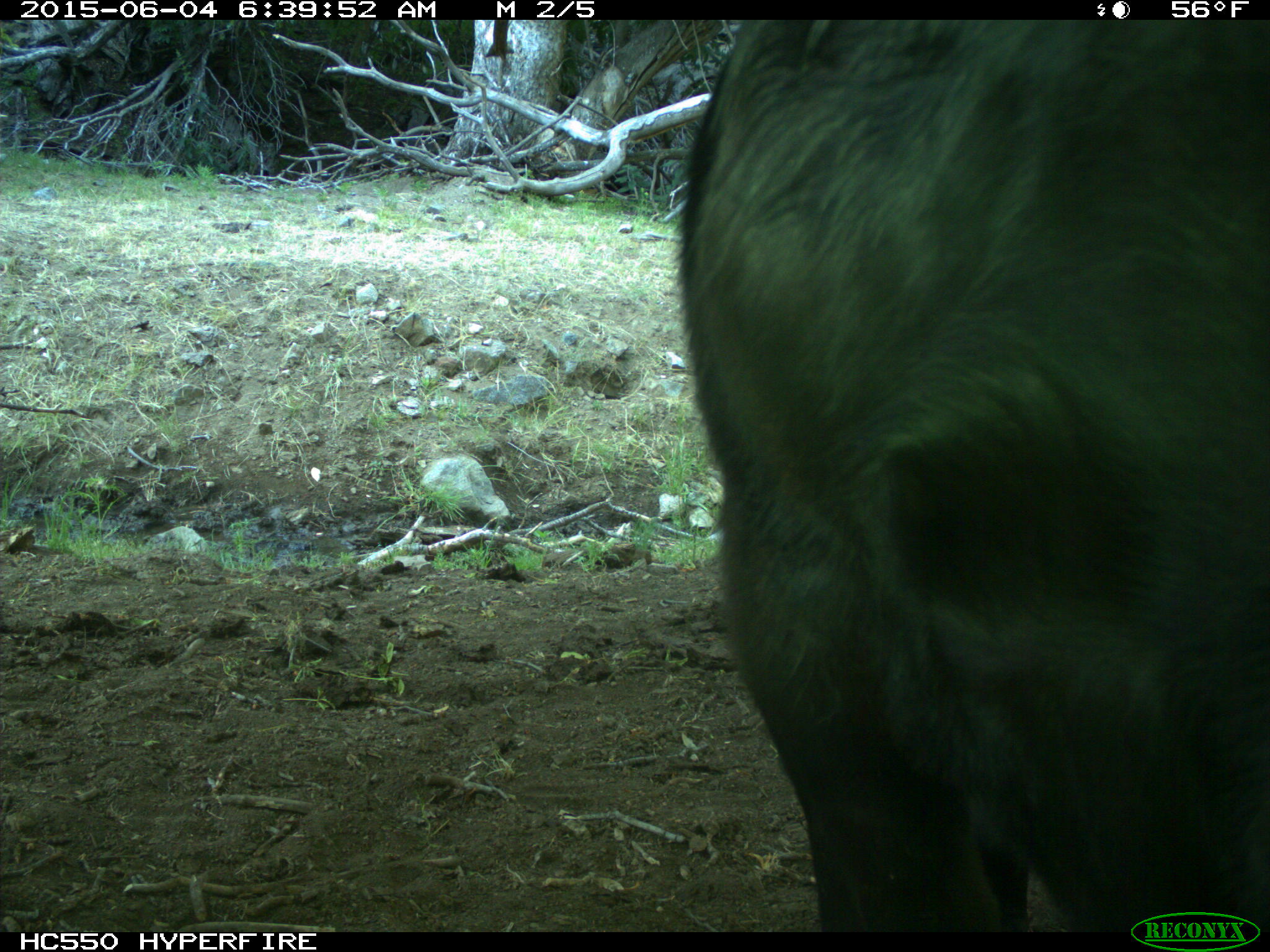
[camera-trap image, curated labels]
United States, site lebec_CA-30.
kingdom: Animalia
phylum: Chordata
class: Mammalia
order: Artiodactyla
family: Bovidae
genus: Bos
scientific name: Bos taurus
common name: domestic cow